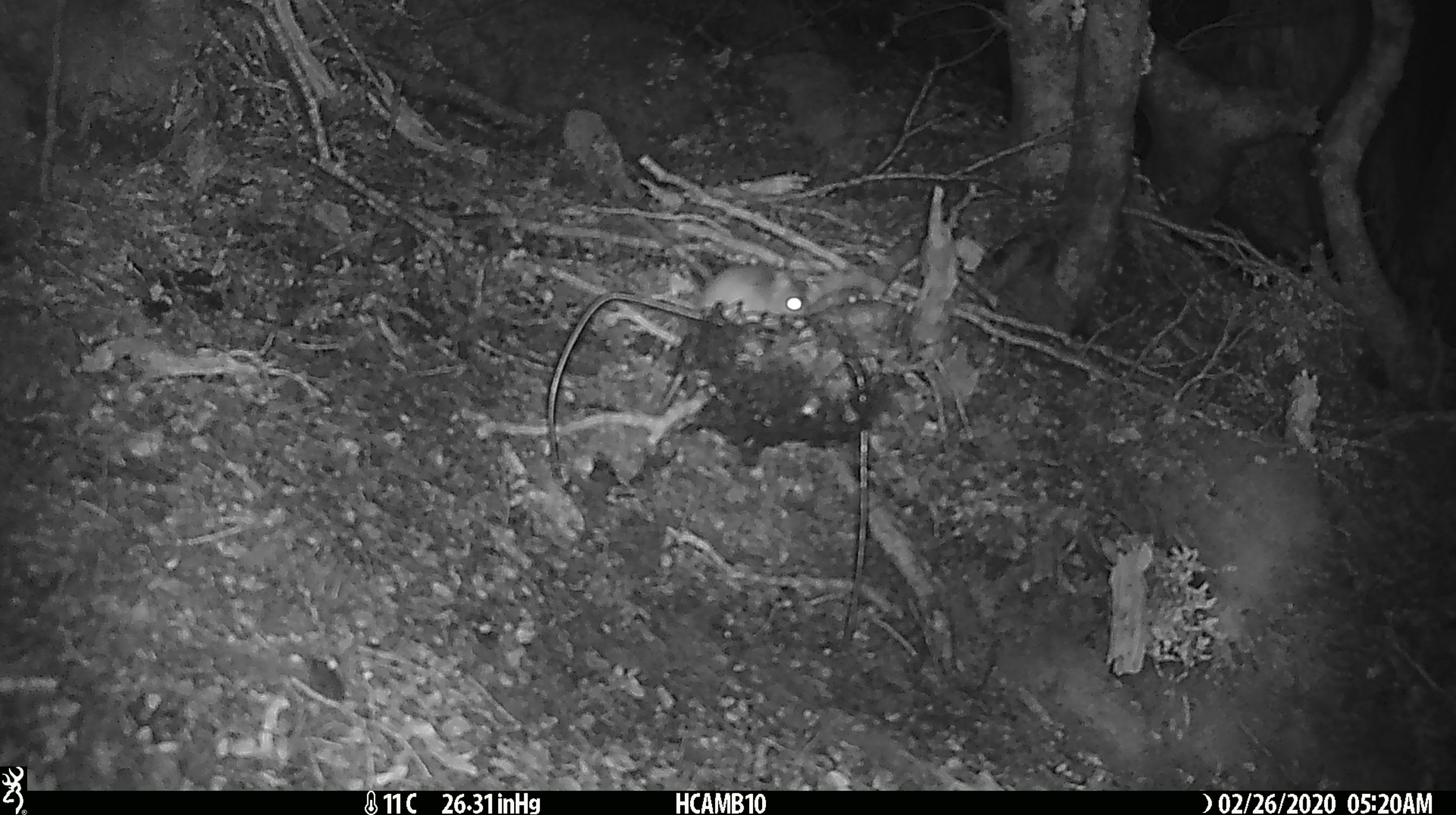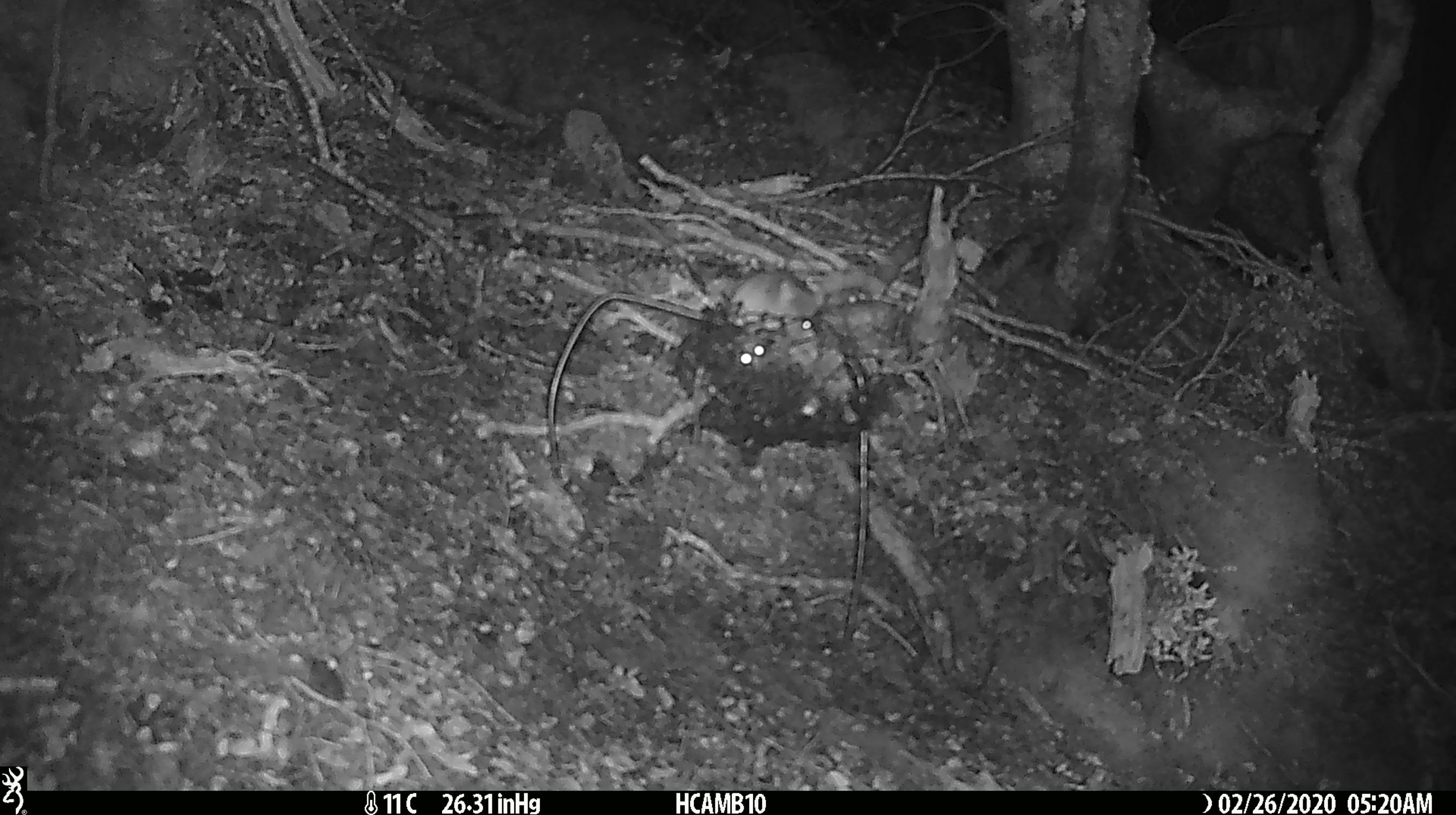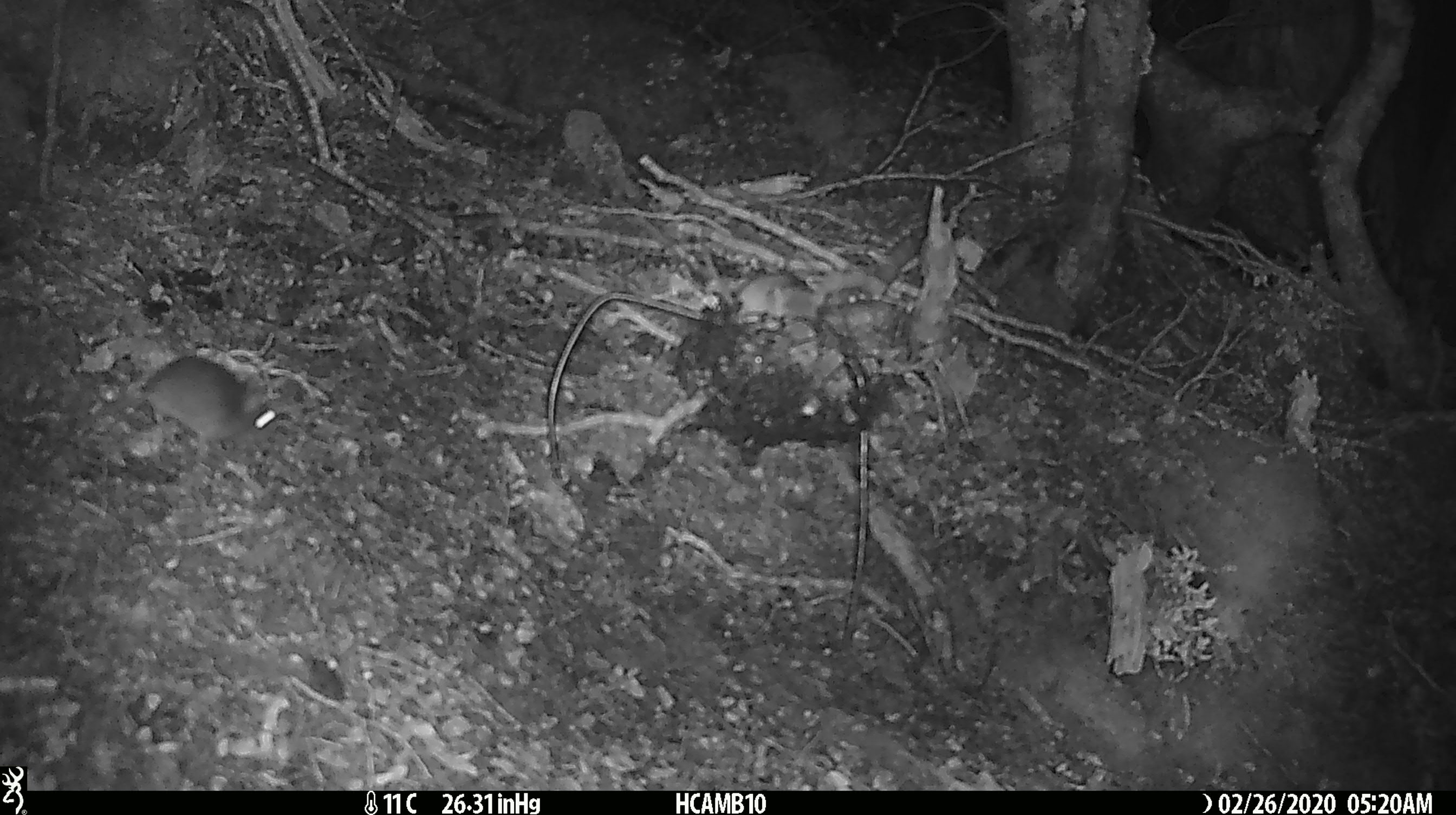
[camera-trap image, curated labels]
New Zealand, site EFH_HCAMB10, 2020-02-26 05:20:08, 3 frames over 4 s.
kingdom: Animalia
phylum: Chordata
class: Mammalia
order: Rodentia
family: Muridae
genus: Mus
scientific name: Mus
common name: mouse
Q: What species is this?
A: Mouse (Mus).